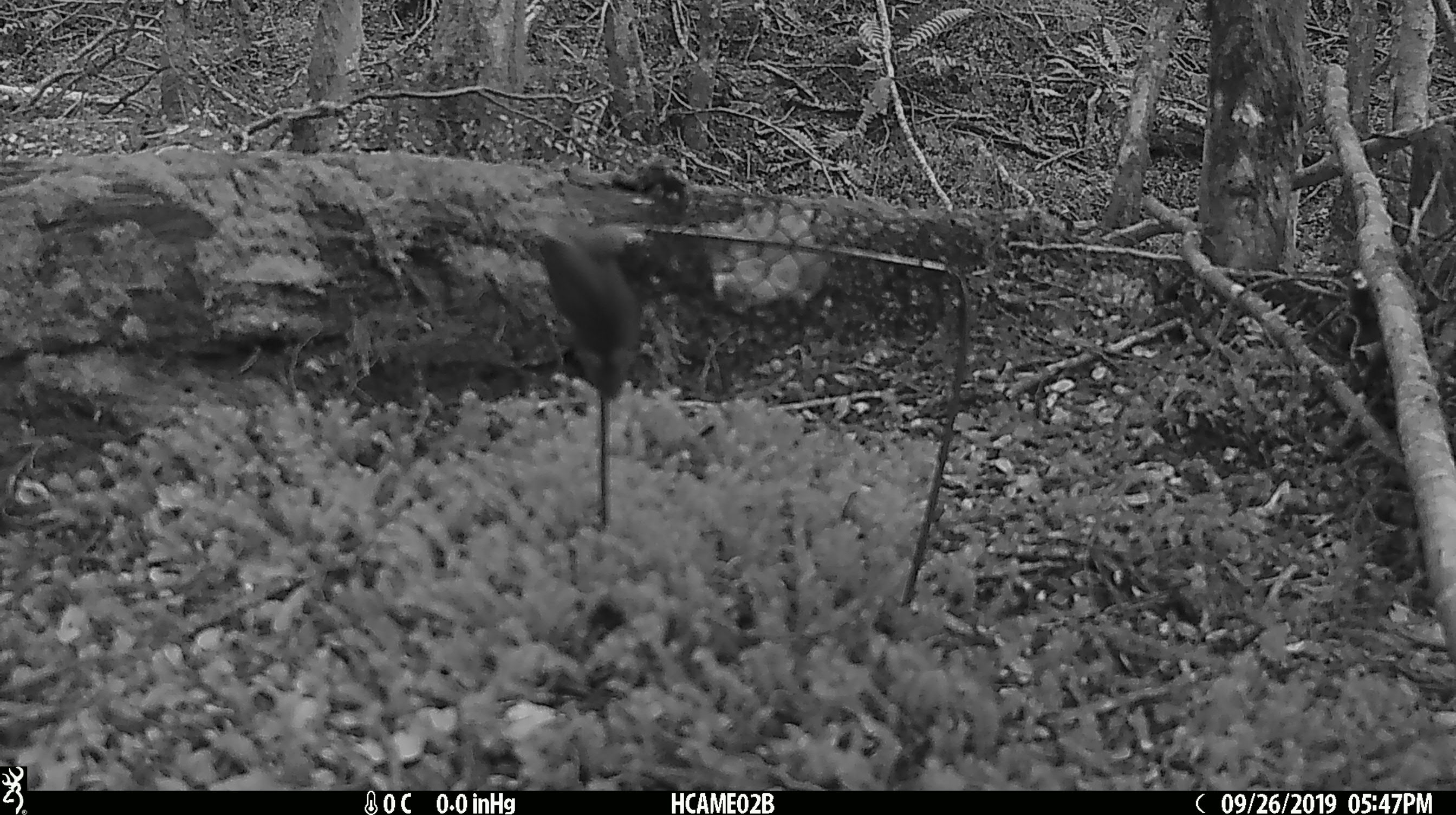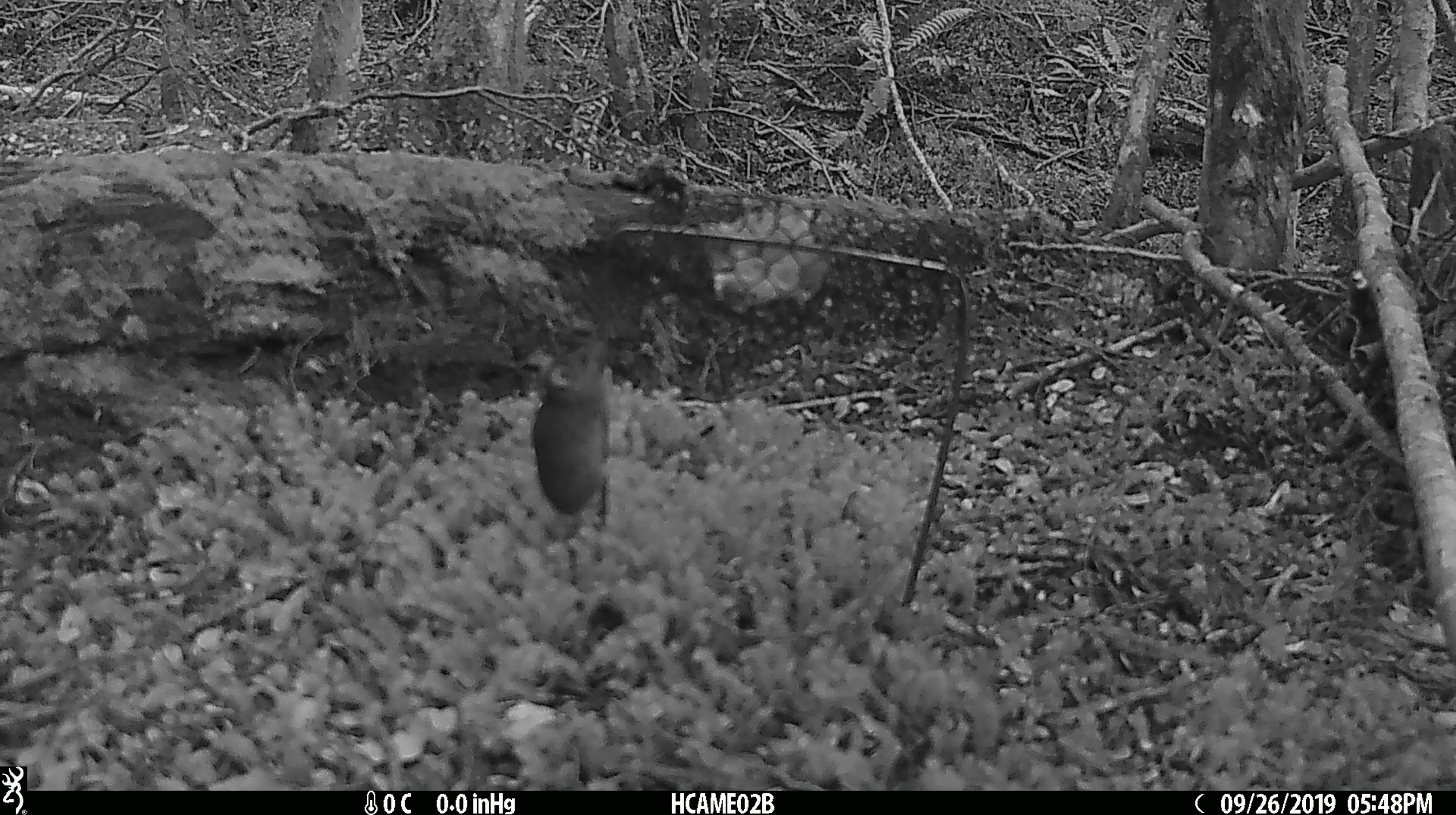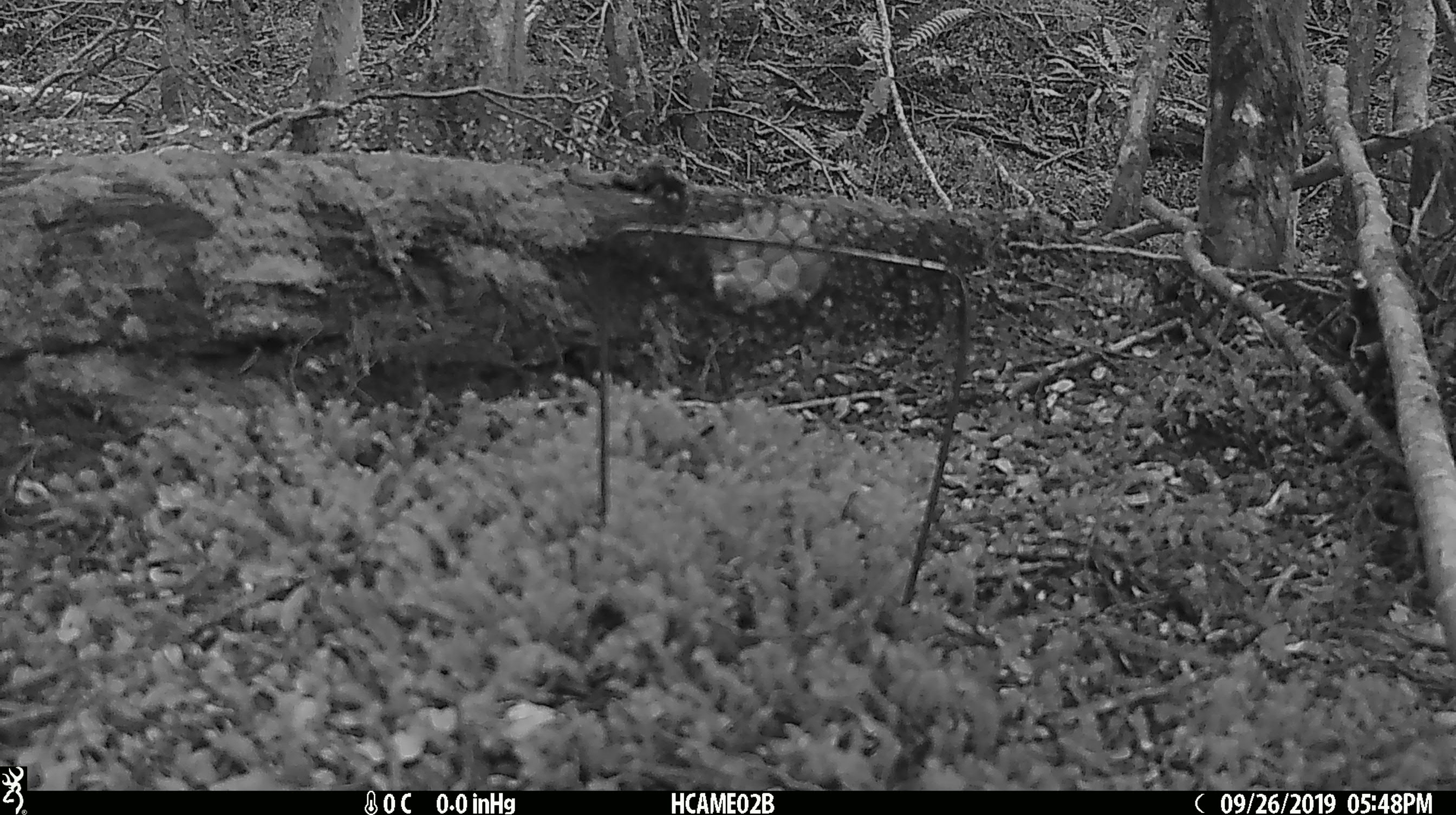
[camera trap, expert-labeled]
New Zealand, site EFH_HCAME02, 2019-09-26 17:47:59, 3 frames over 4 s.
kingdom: Animalia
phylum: Chordata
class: Mammalia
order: Rodentia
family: Muridae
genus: Mus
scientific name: Mus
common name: mouse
Mouse (Mus).